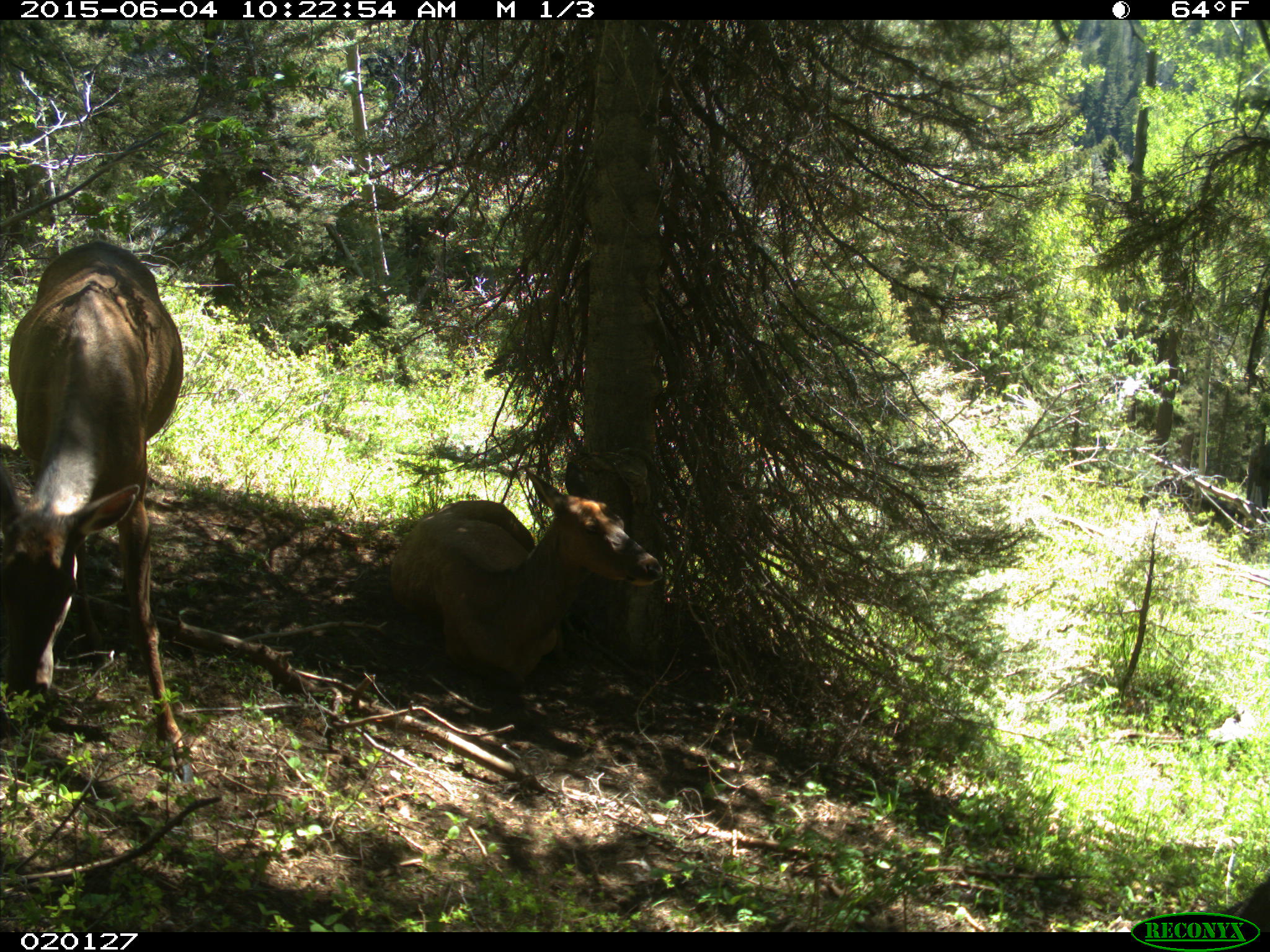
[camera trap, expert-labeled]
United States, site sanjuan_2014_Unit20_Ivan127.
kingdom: Animalia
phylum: Chordata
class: Mammalia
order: Artiodactyla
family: Cervidae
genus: Cervus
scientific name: Cervus elaphus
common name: red deer